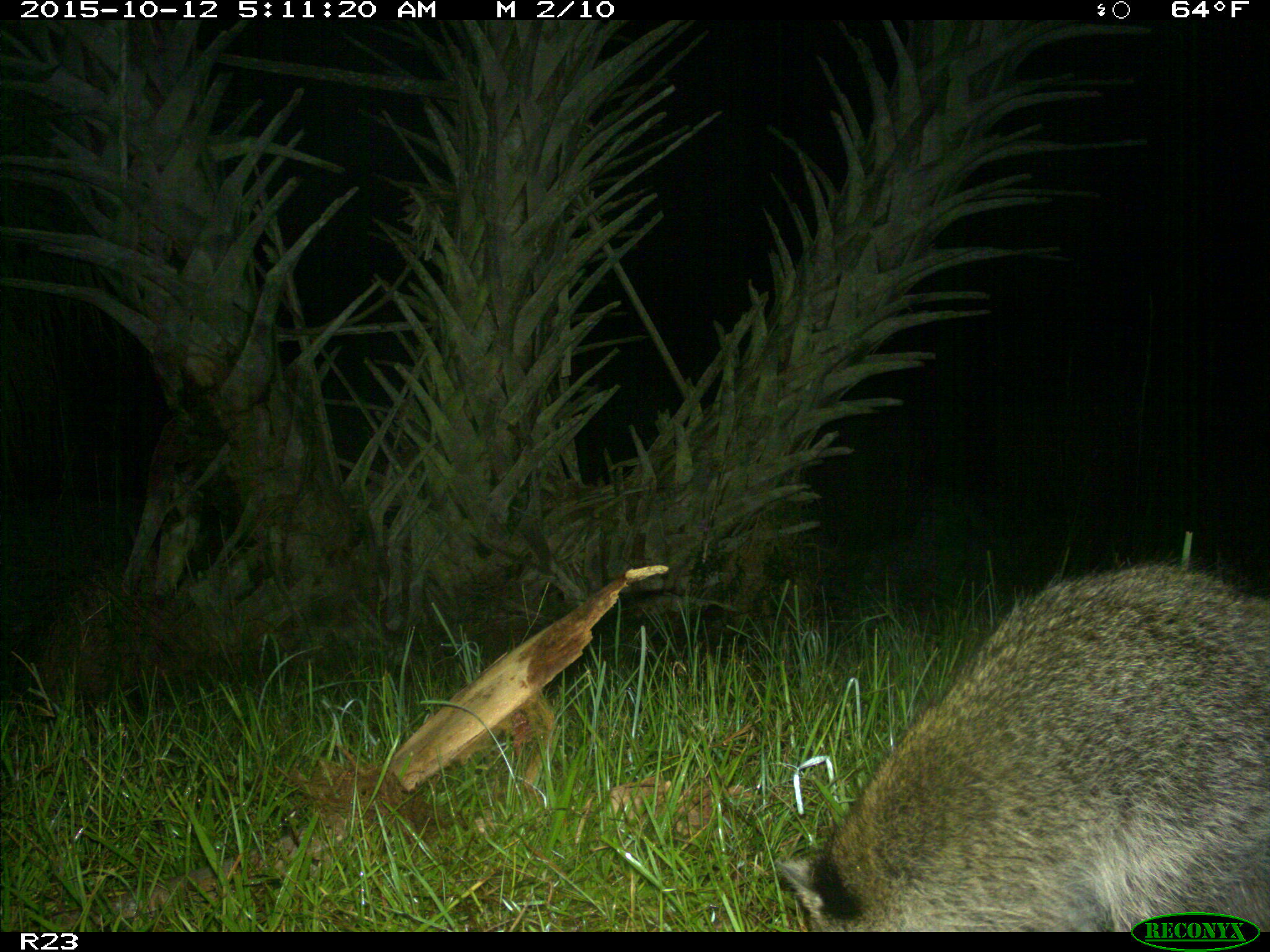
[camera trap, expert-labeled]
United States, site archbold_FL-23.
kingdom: Animalia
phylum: Chordata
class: Mammalia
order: Carnivora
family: Procyonidae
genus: Procyon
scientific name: Procyon lotor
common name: common raccoon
Procyon lotor (common raccoon).